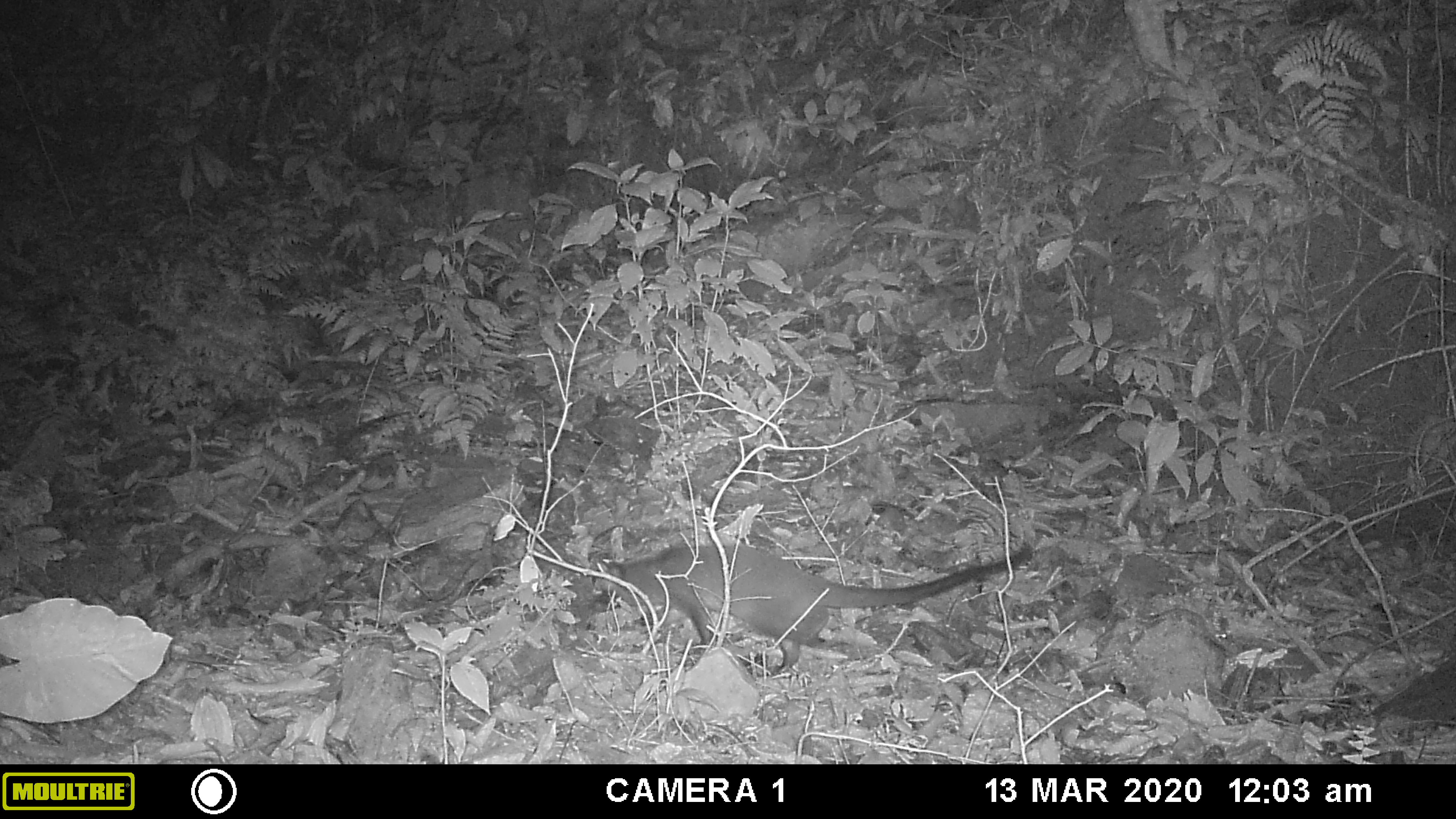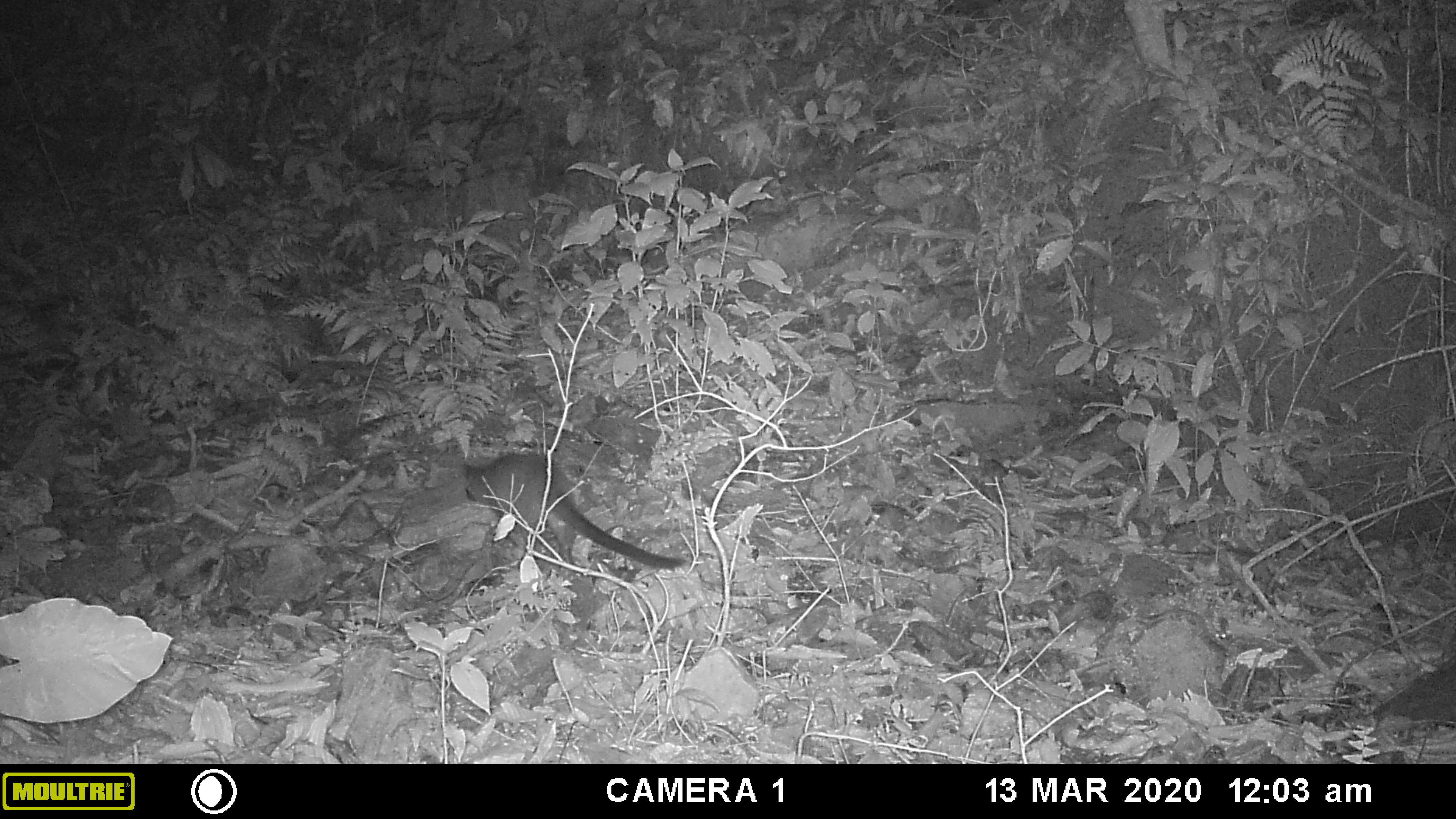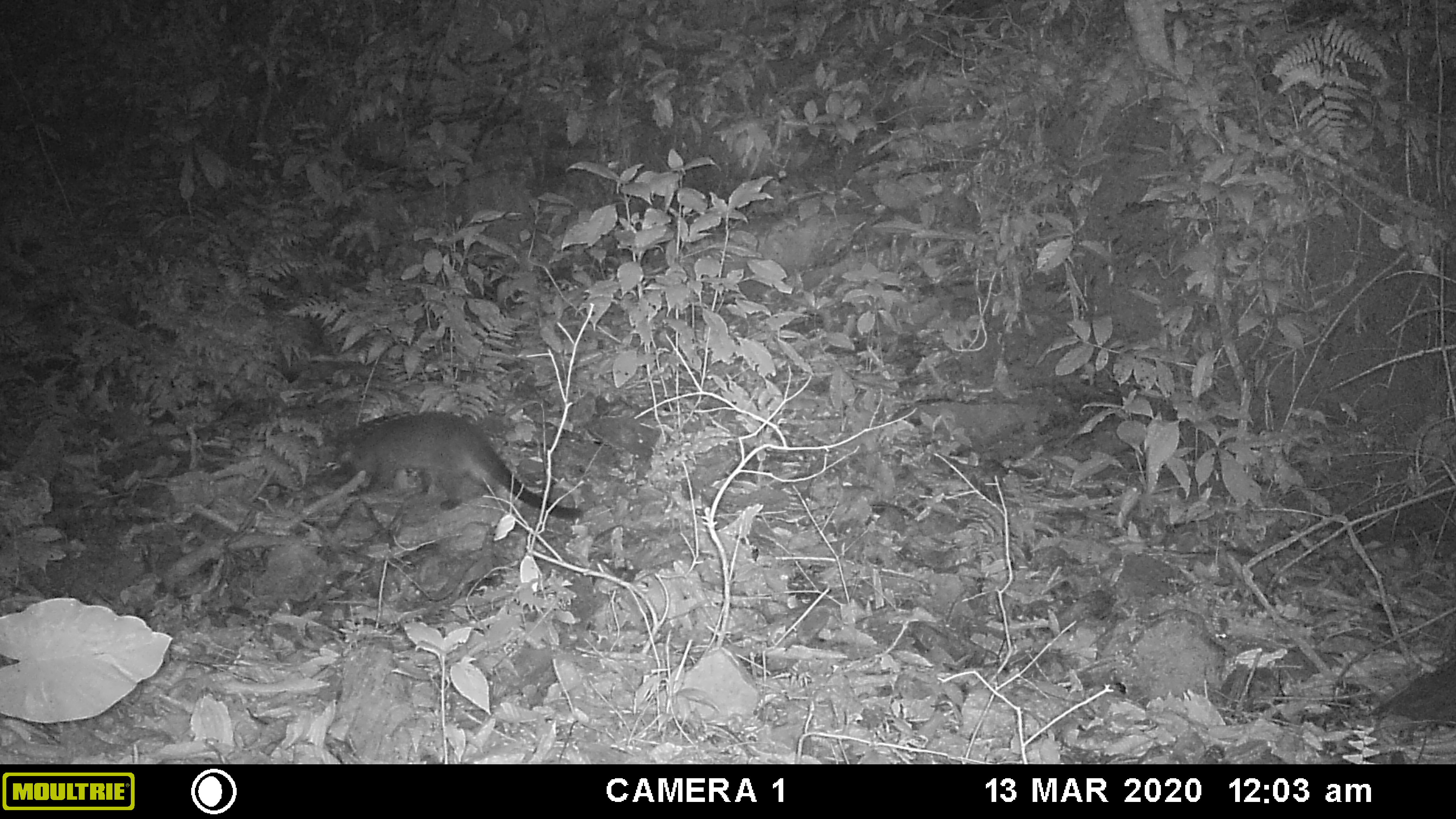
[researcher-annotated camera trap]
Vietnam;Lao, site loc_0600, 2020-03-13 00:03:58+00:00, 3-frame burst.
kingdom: Animalia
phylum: Chordata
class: Mammalia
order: Carnivora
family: Viverridae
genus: Paguma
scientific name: Paguma larvata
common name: masked palm civet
Masked palm civet (Paguma larvata). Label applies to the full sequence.